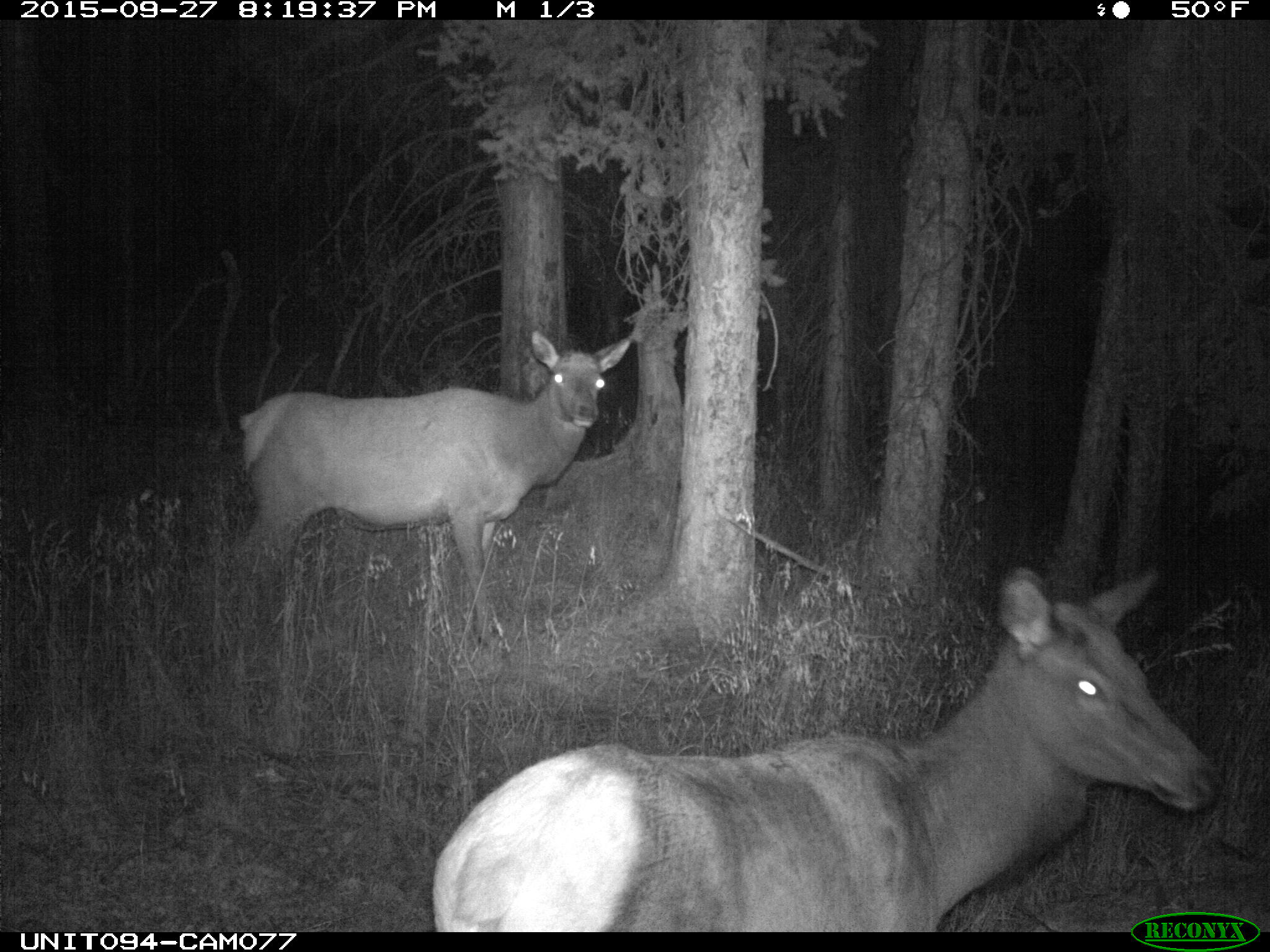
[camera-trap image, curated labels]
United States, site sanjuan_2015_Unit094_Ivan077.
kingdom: Animalia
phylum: Chordata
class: Mammalia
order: Artiodactyla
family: Cervidae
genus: Cervus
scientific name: Cervus elaphus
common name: red deer